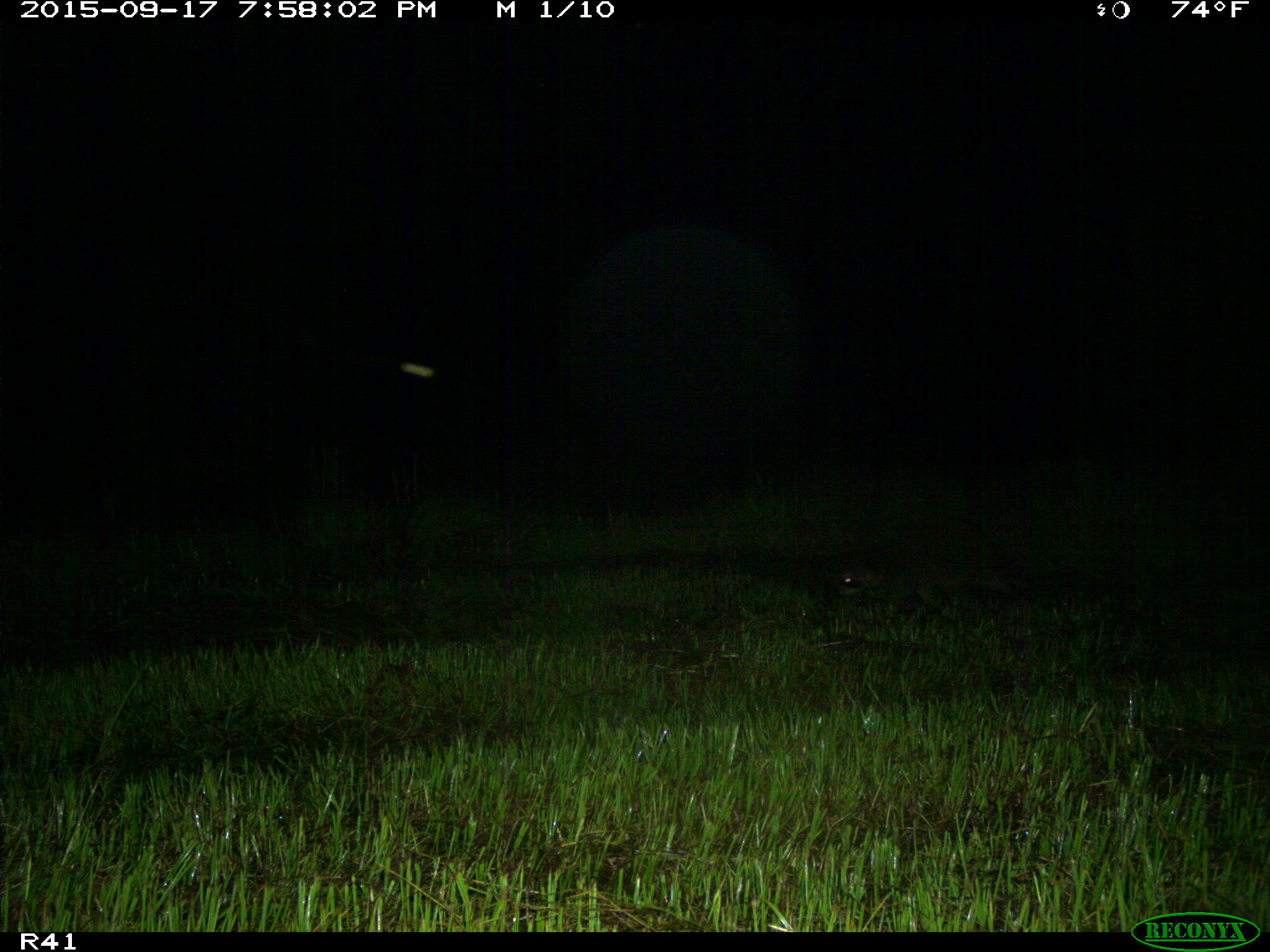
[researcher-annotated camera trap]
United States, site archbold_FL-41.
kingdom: Animalia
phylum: Chordata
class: Mammalia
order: Carnivora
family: Procyonidae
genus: Procyon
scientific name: Procyon lotor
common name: common raccoon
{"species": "Procyon lotor (common raccoon)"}